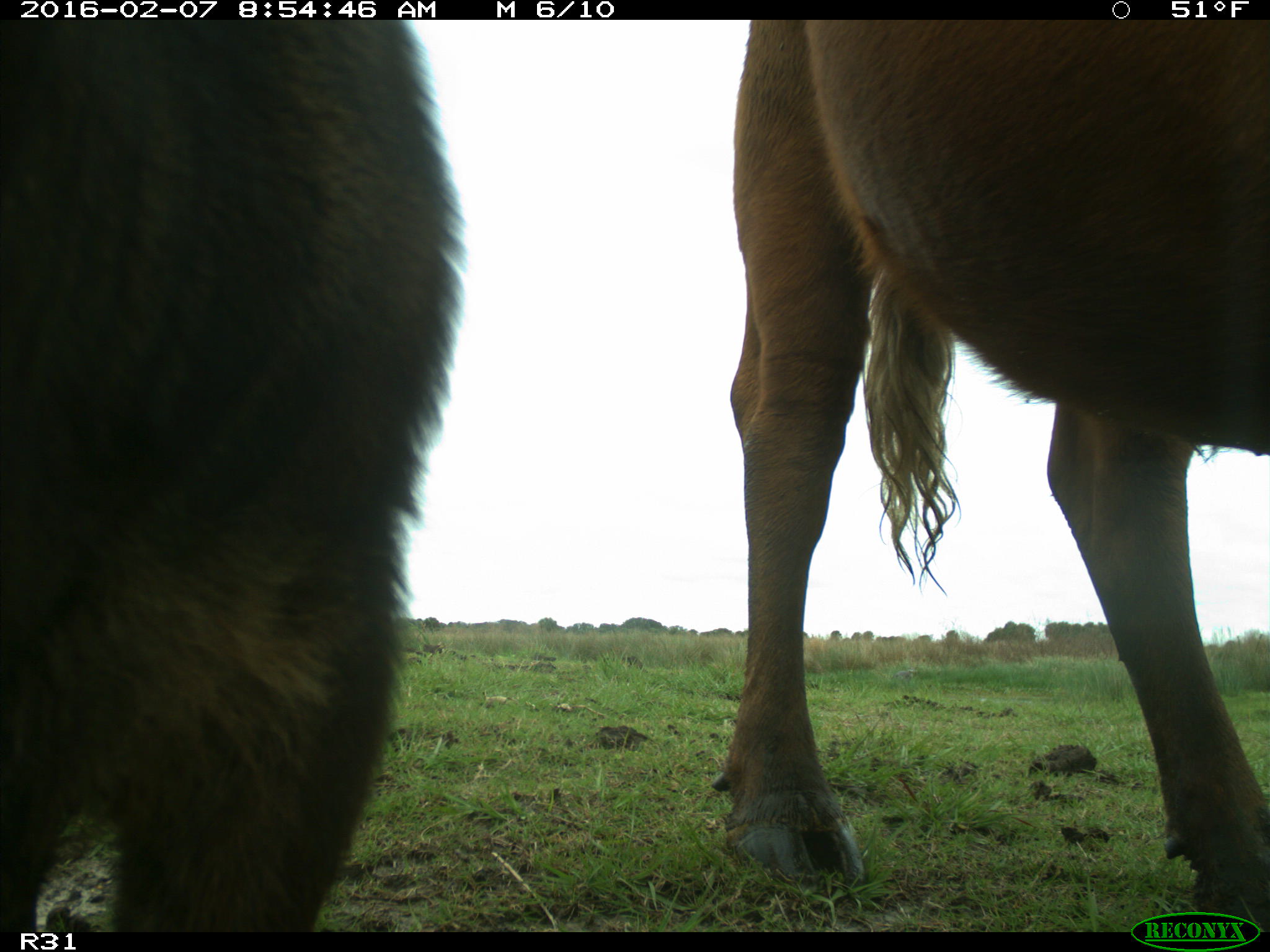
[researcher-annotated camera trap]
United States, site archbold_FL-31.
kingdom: Animalia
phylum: Chordata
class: Mammalia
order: Artiodactyla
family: Bovidae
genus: Bos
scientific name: Bos taurus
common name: domestic cow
Bos taurus (domestic cow).